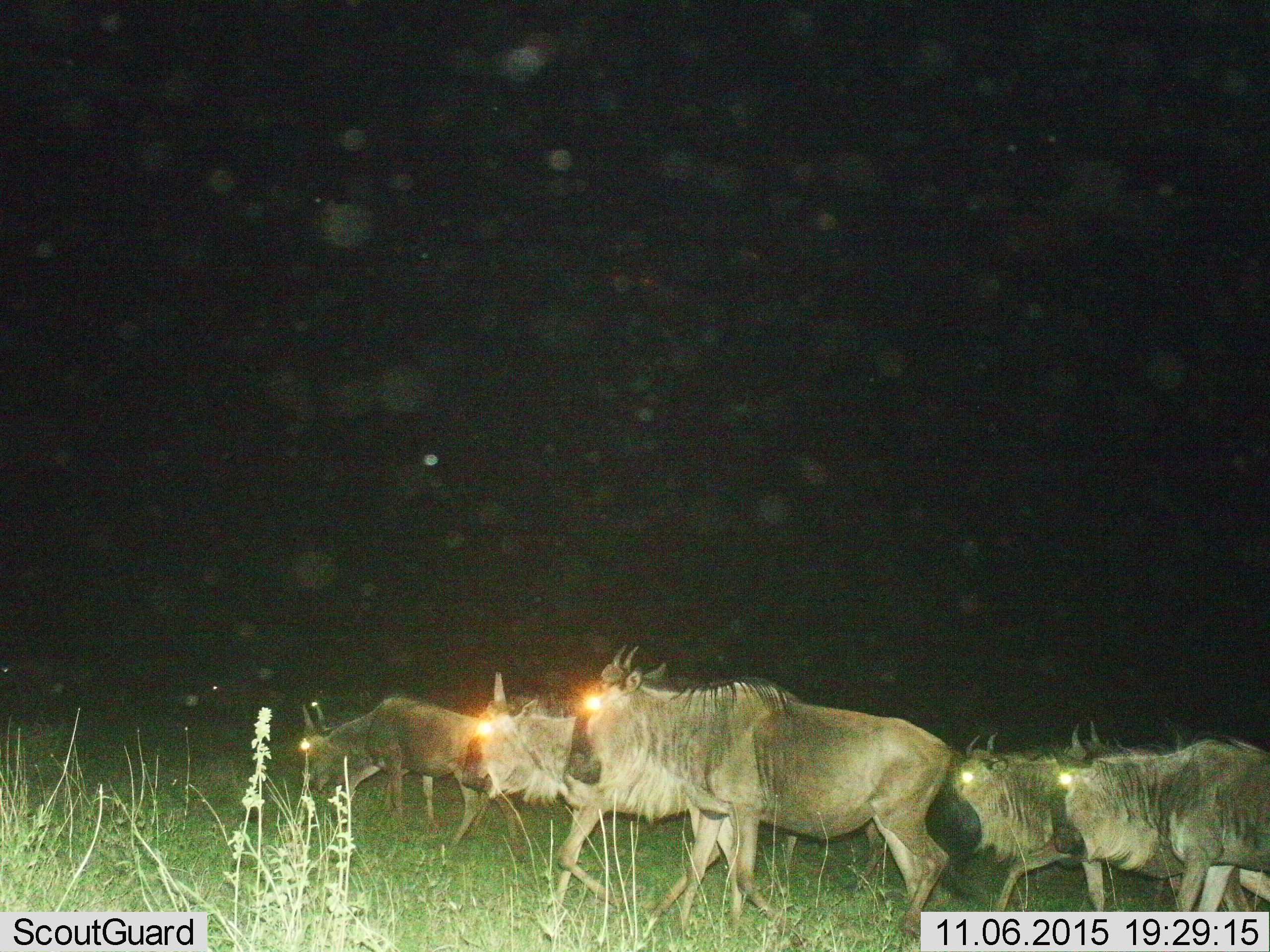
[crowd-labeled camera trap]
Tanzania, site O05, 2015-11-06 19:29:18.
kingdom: Animalia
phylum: Chordata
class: Mammalia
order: Artiodactyla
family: Bovidae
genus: Connochaetes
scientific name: Connochaetes taurinus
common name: blue wildebeest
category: wildebeest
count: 5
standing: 33%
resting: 0%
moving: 78%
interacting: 0%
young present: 11%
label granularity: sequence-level